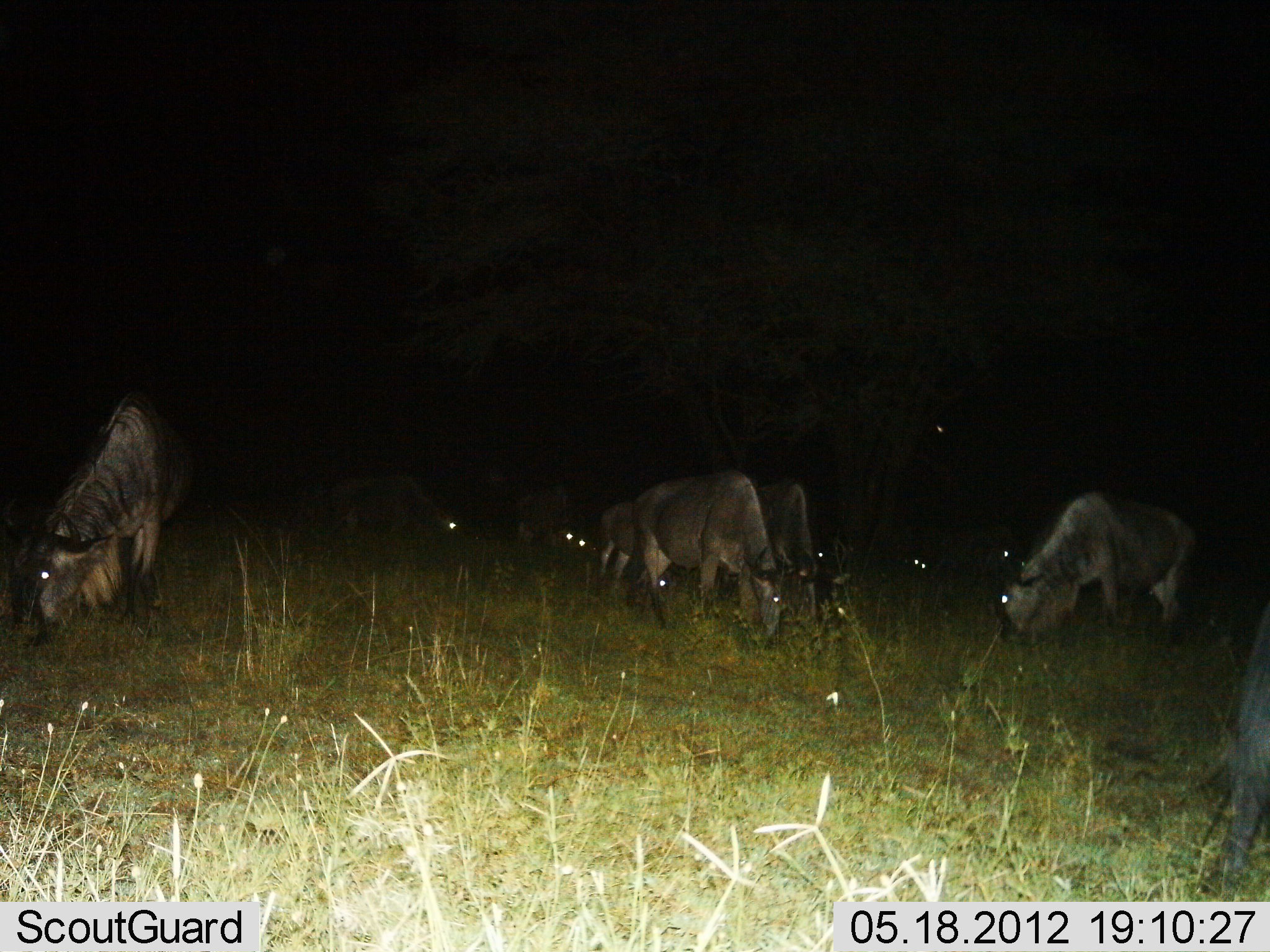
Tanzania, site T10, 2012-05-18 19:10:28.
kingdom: Animalia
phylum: Chordata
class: Mammalia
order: Artiodactyla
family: Bovidae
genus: Connochaetes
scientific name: Connochaetes taurinus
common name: blue wildebeest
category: wildebeest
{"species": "wildebeest (blue wildebeest) (Connochaetes taurinus)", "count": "7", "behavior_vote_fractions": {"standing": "20%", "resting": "0%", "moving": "10%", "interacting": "0%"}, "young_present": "0%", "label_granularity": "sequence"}